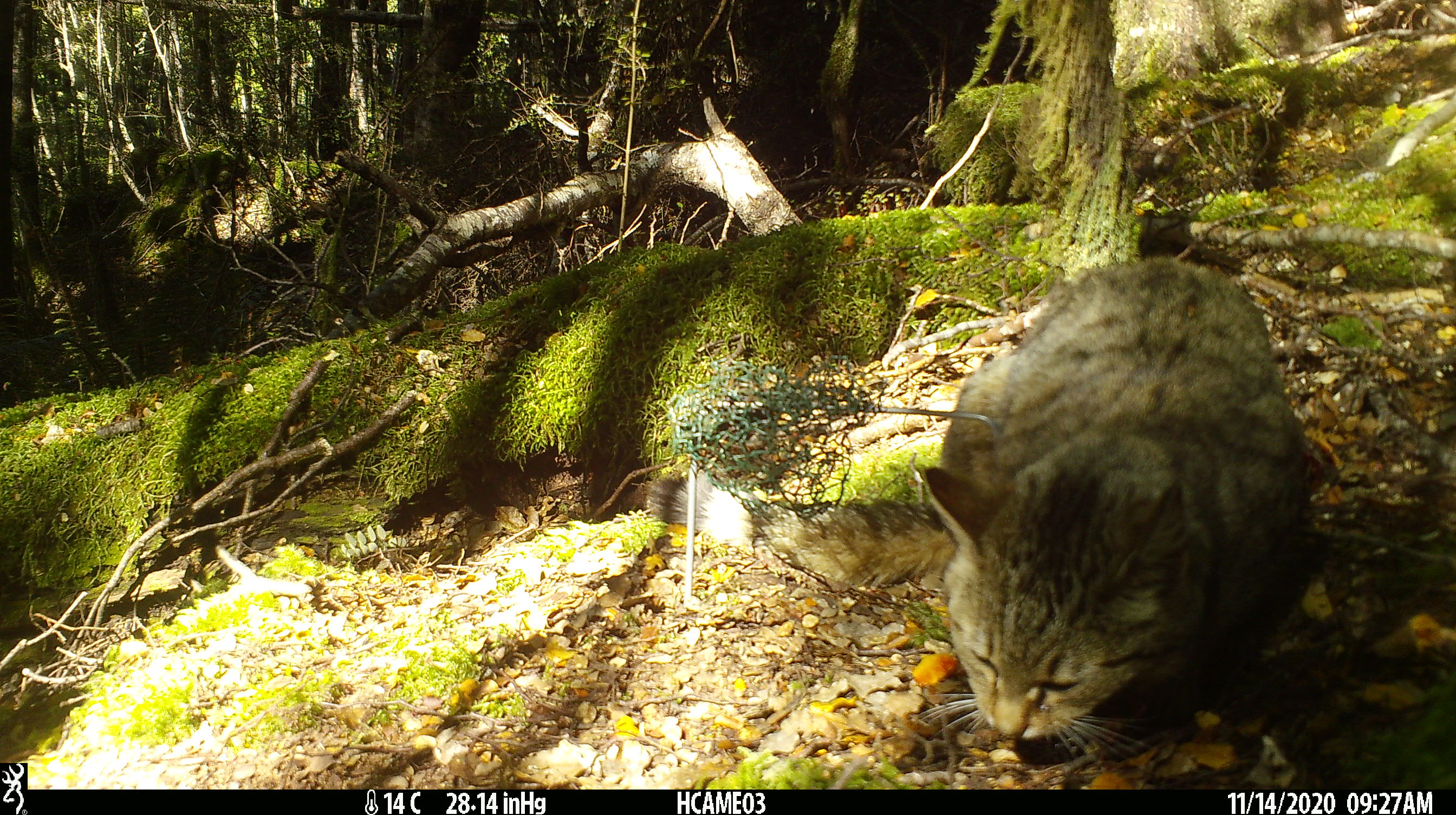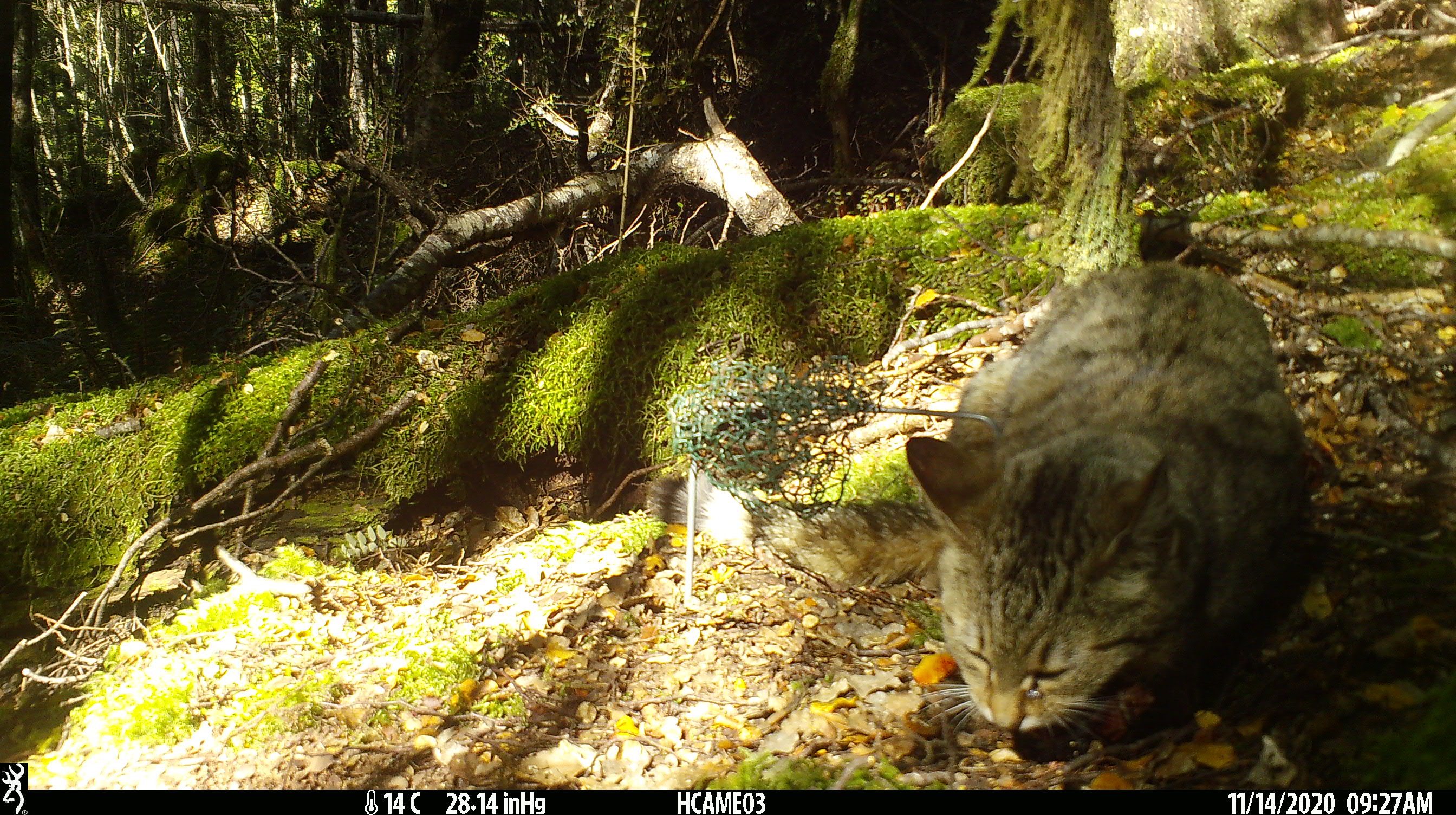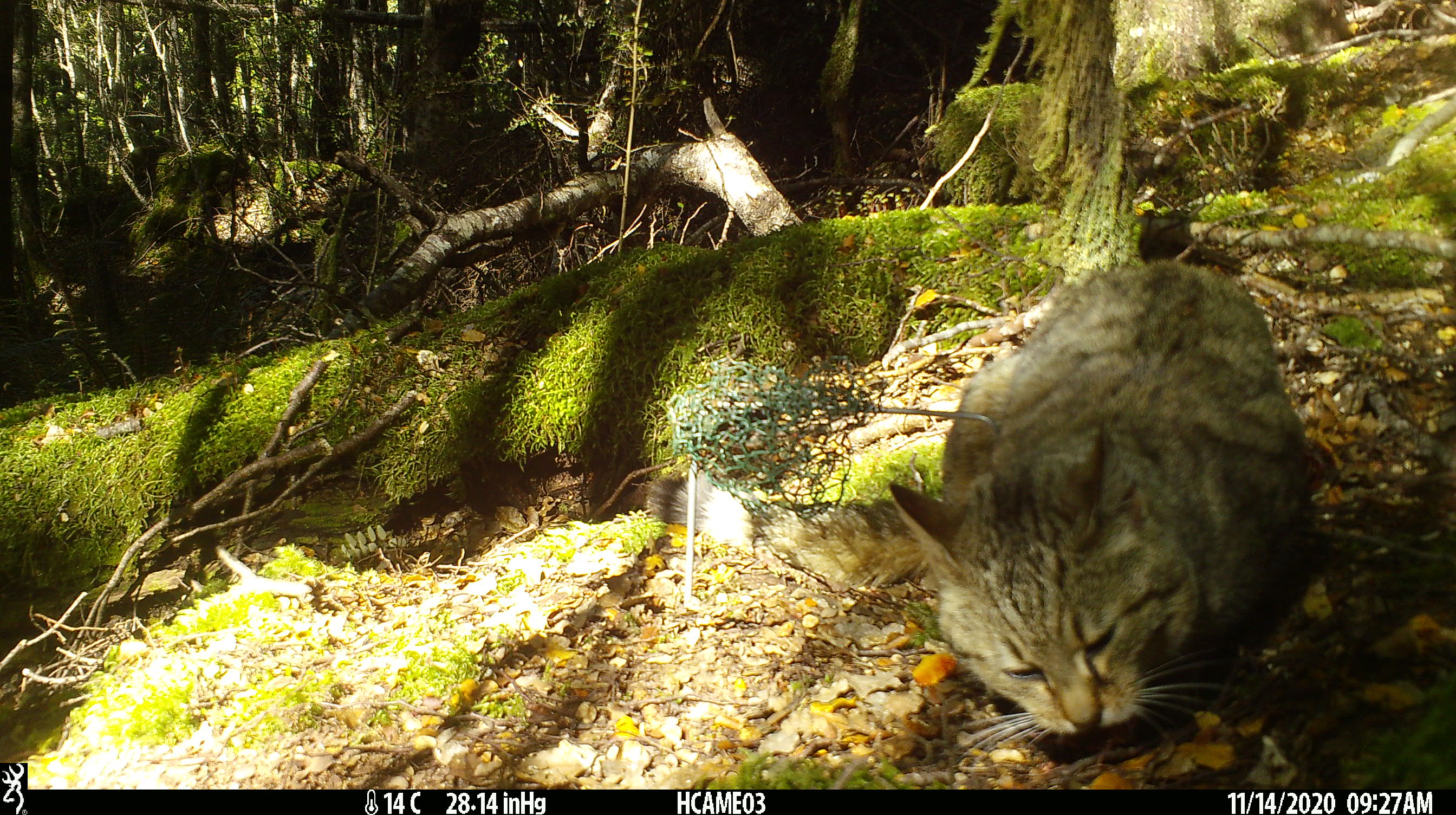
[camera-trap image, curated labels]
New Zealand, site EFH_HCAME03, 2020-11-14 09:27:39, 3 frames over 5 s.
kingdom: Animalia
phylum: Chordata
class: Mammalia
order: Carnivora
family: Felidae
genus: Felis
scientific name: Felis catus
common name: domestic cat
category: cat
Cat (domestic cat) (Felis catus).